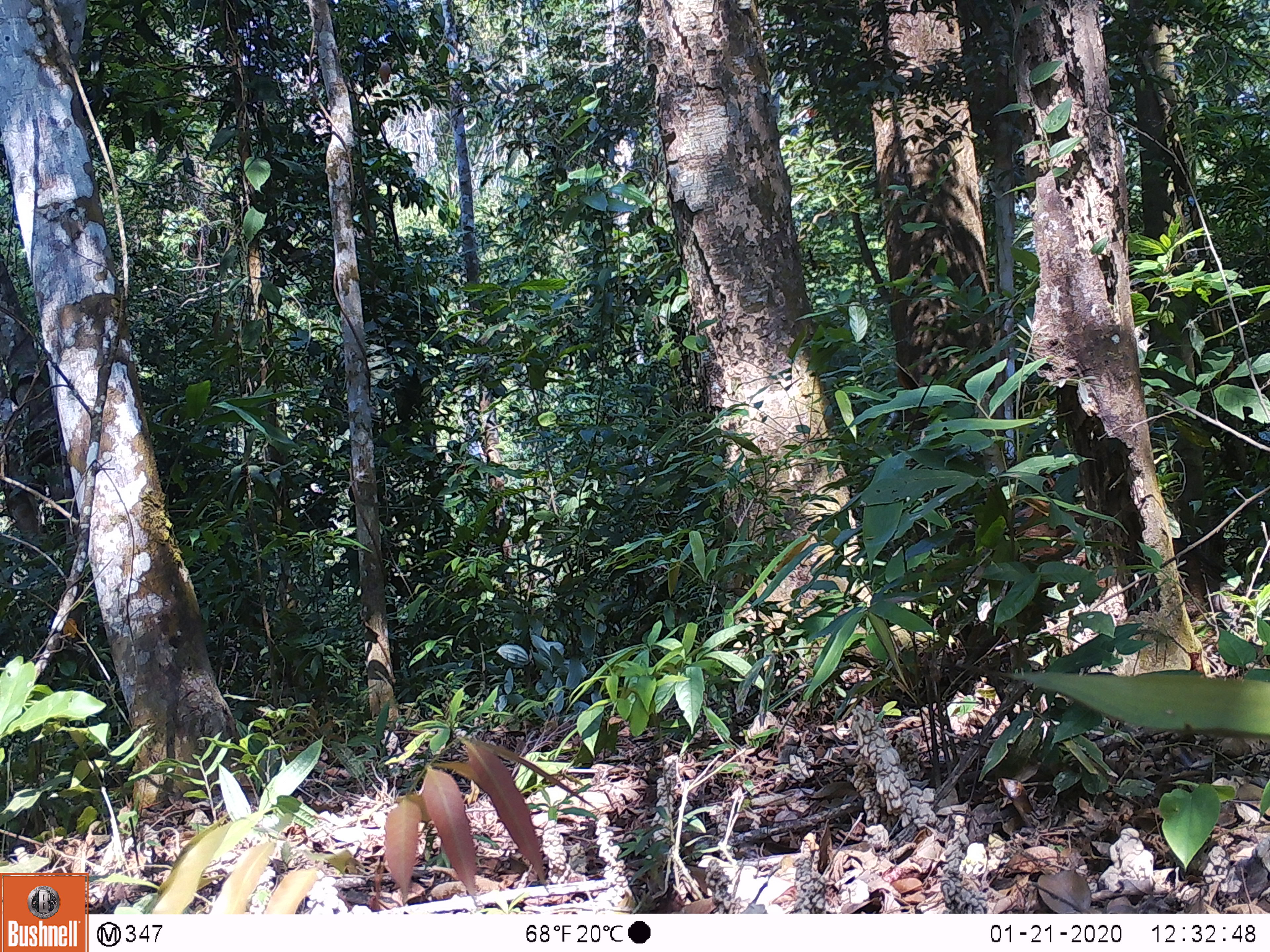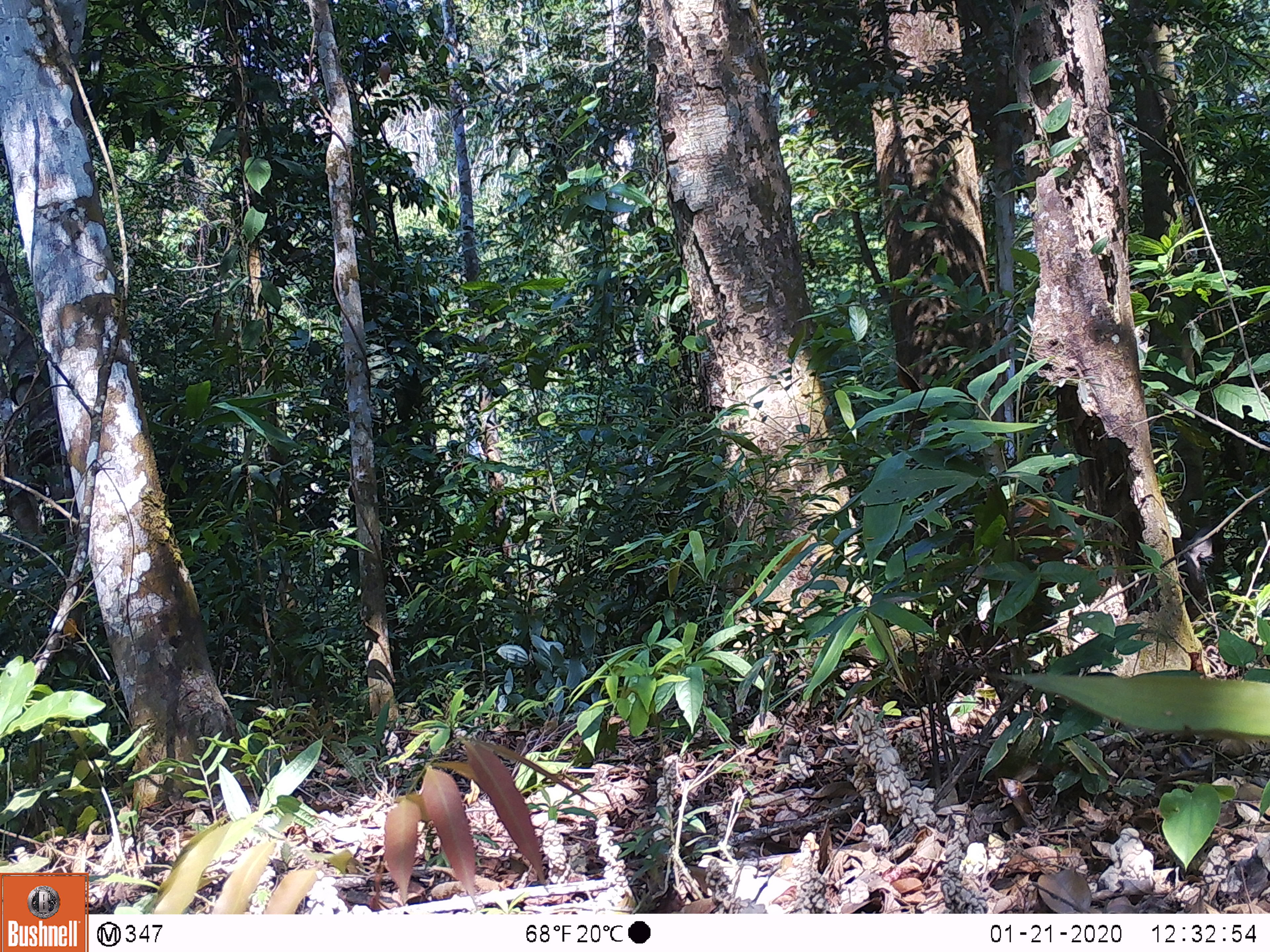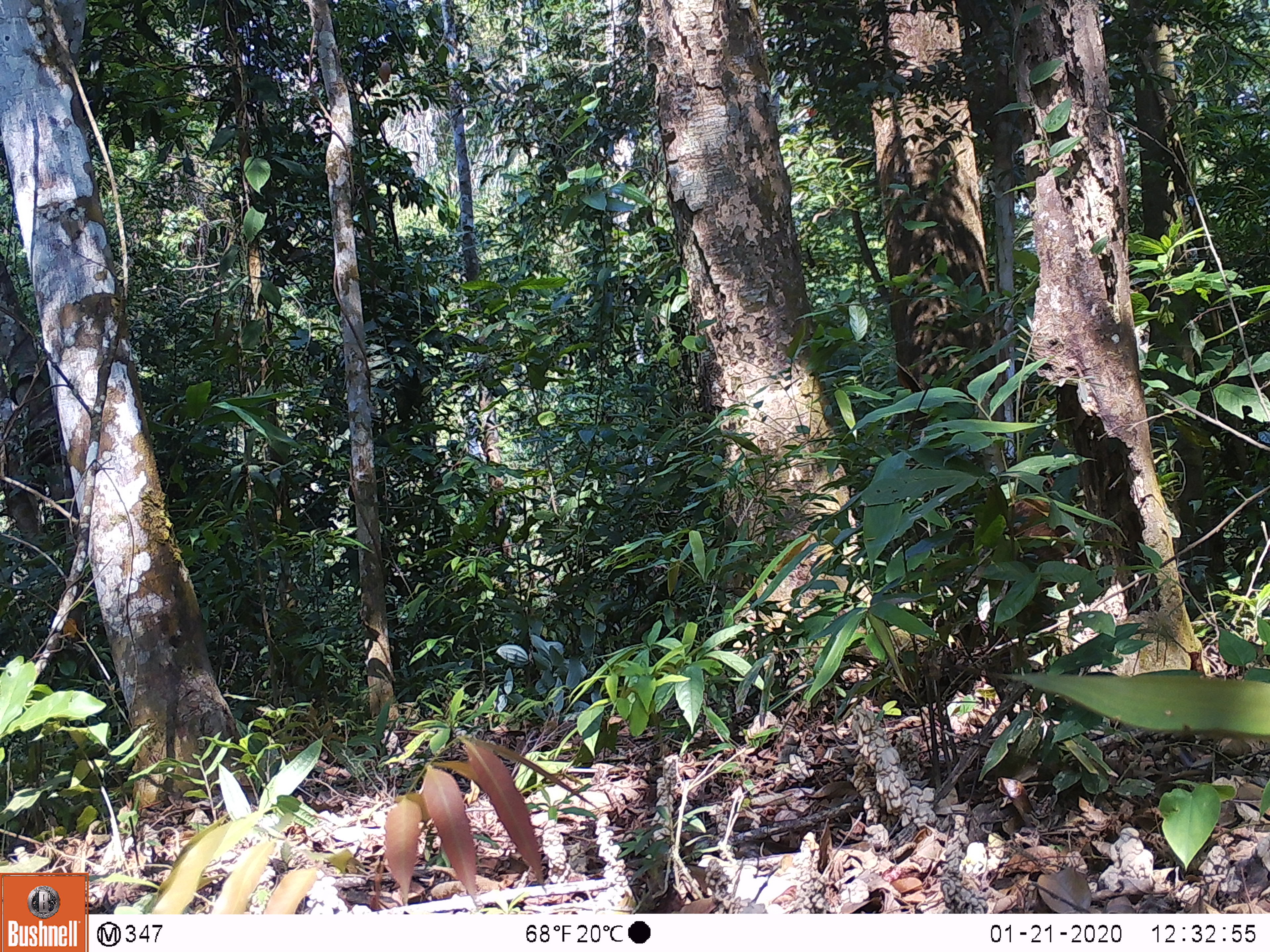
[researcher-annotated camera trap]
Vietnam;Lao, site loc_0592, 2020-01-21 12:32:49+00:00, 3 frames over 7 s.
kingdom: Animalia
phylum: Chordata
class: Mammalia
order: Artiodactyla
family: Suidae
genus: Sus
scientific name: Sus scrofa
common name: eurasian wild pig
Eurasian wild pig (Sus scrofa). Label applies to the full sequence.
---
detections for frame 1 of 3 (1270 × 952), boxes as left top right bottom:
eurasian wild pig: 981 504 1211 615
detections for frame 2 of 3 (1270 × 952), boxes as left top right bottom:
eurasian wild pig: 981 497 1213 618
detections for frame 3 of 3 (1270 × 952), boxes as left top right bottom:
eurasian wild pig: 1008 499 1092 574